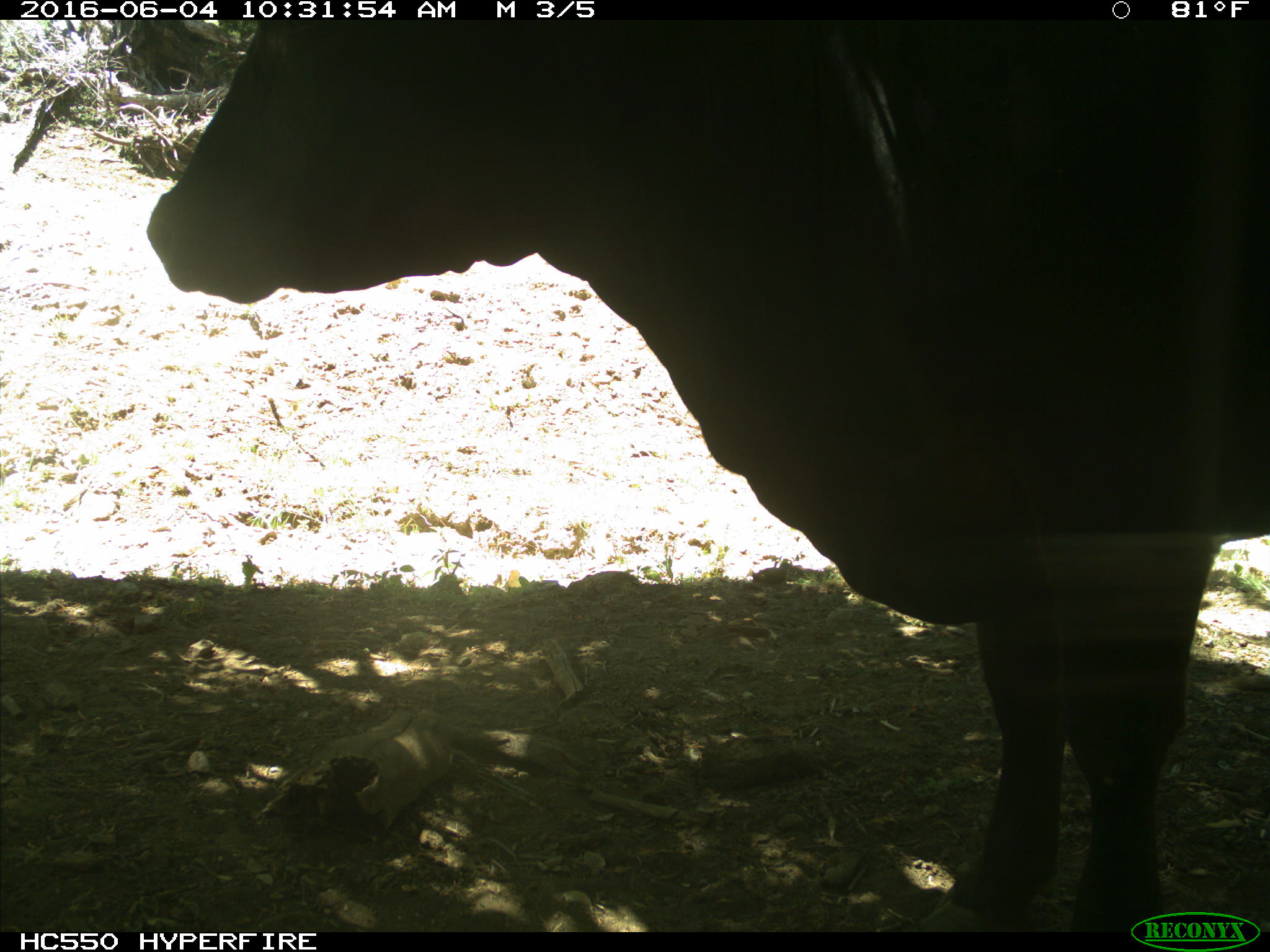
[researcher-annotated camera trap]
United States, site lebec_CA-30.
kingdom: Animalia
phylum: Chordata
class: Mammalia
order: Artiodactyla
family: Bovidae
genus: Bos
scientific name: Bos taurus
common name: domestic cow